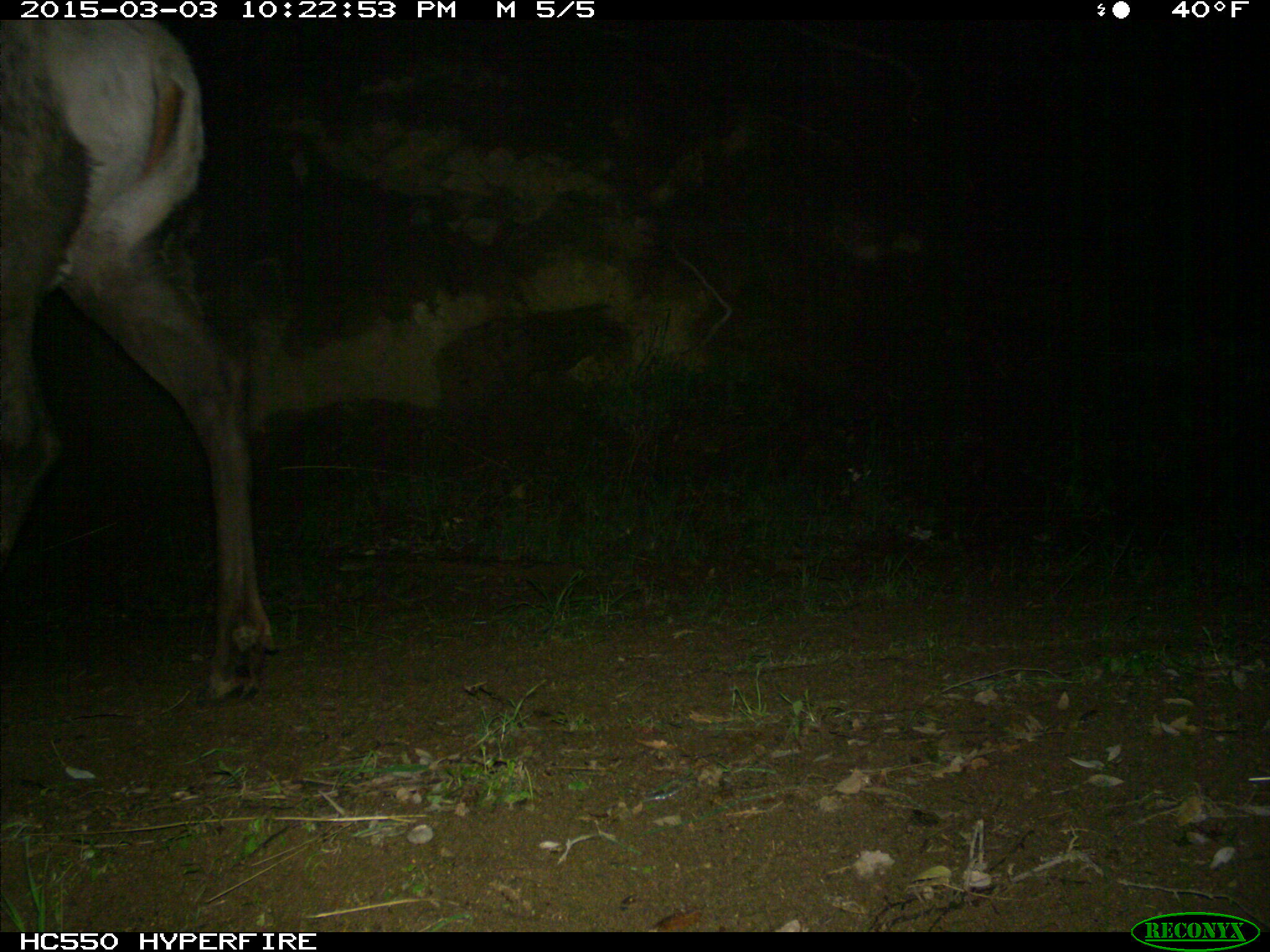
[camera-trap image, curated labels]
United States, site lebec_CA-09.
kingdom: Animalia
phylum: Chordata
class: Mammalia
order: Artiodactyla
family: Cervidae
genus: Cervus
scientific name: Cervus canadensis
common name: elk